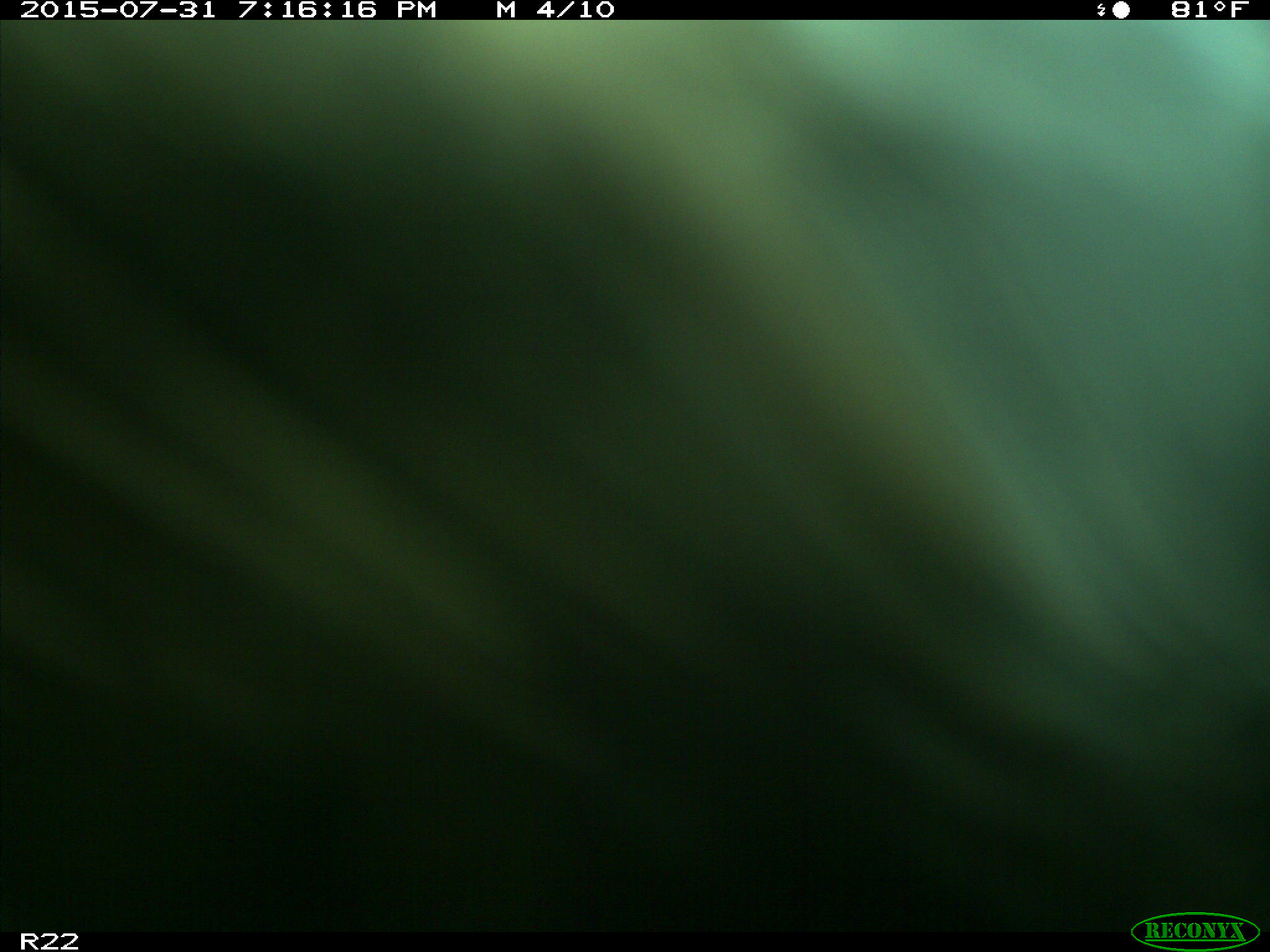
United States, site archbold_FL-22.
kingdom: Animalia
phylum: Chordata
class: Mammalia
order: Artiodactyla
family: Bovidae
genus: Bos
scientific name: Bos taurus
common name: domestic cow